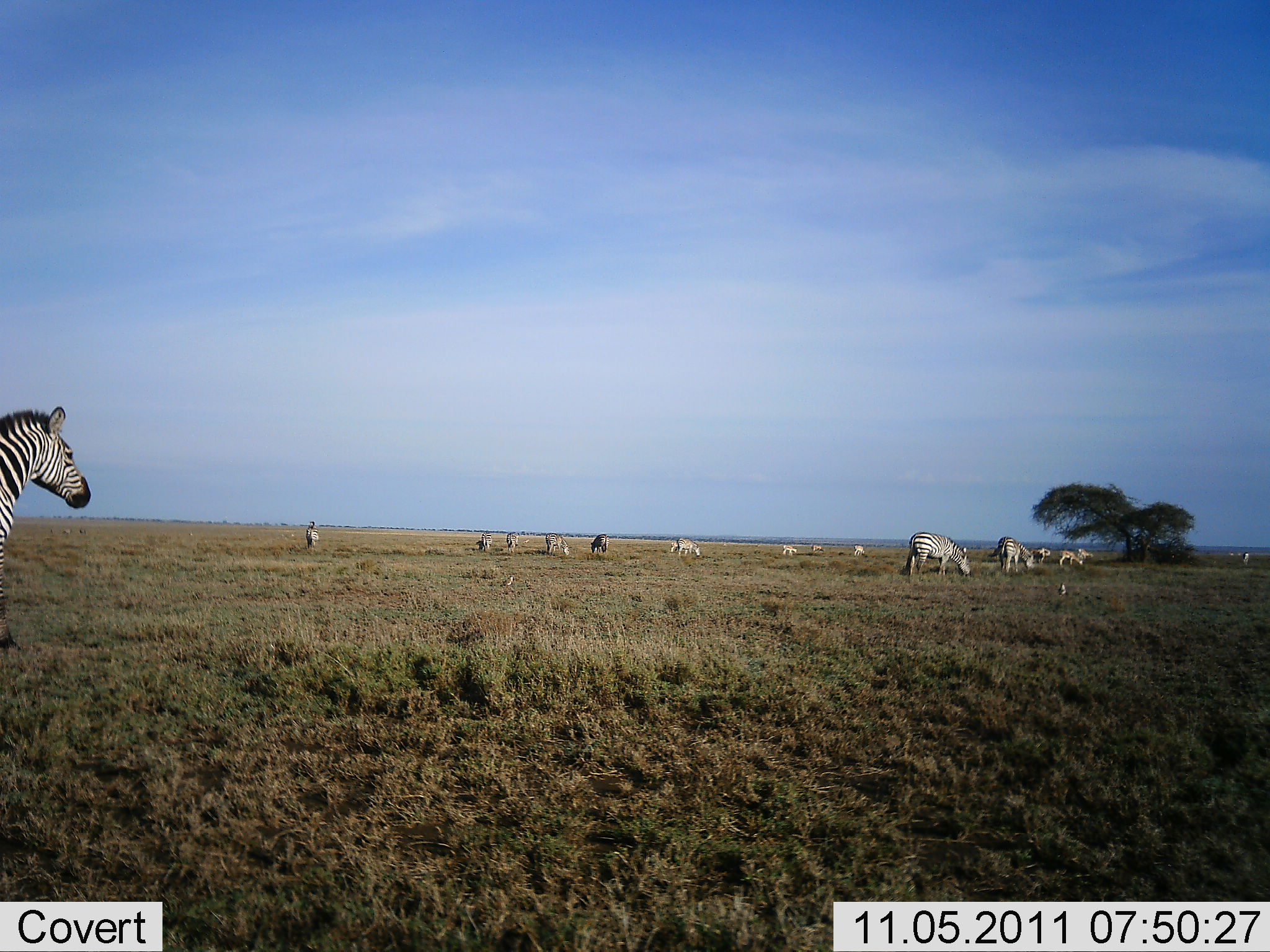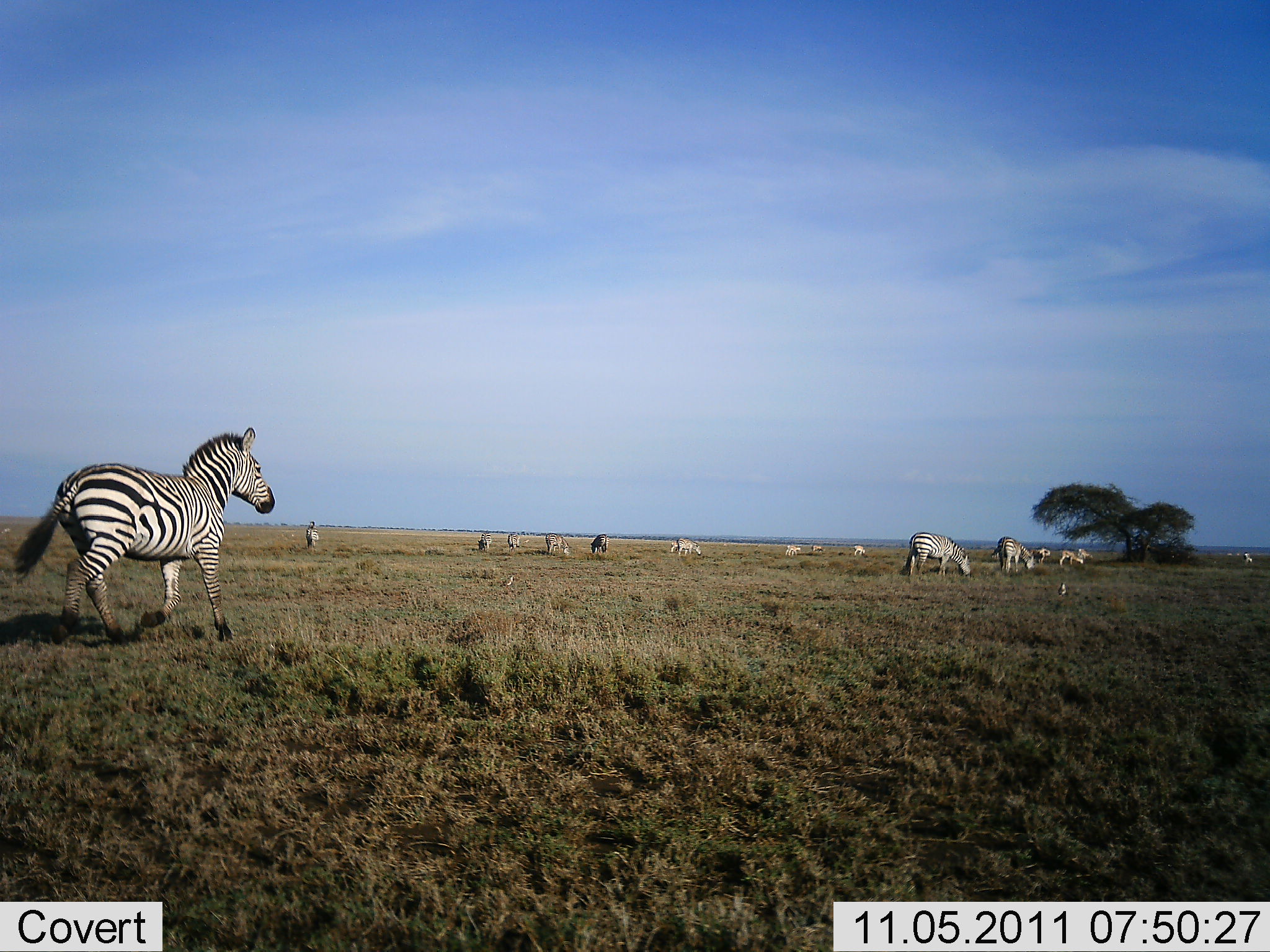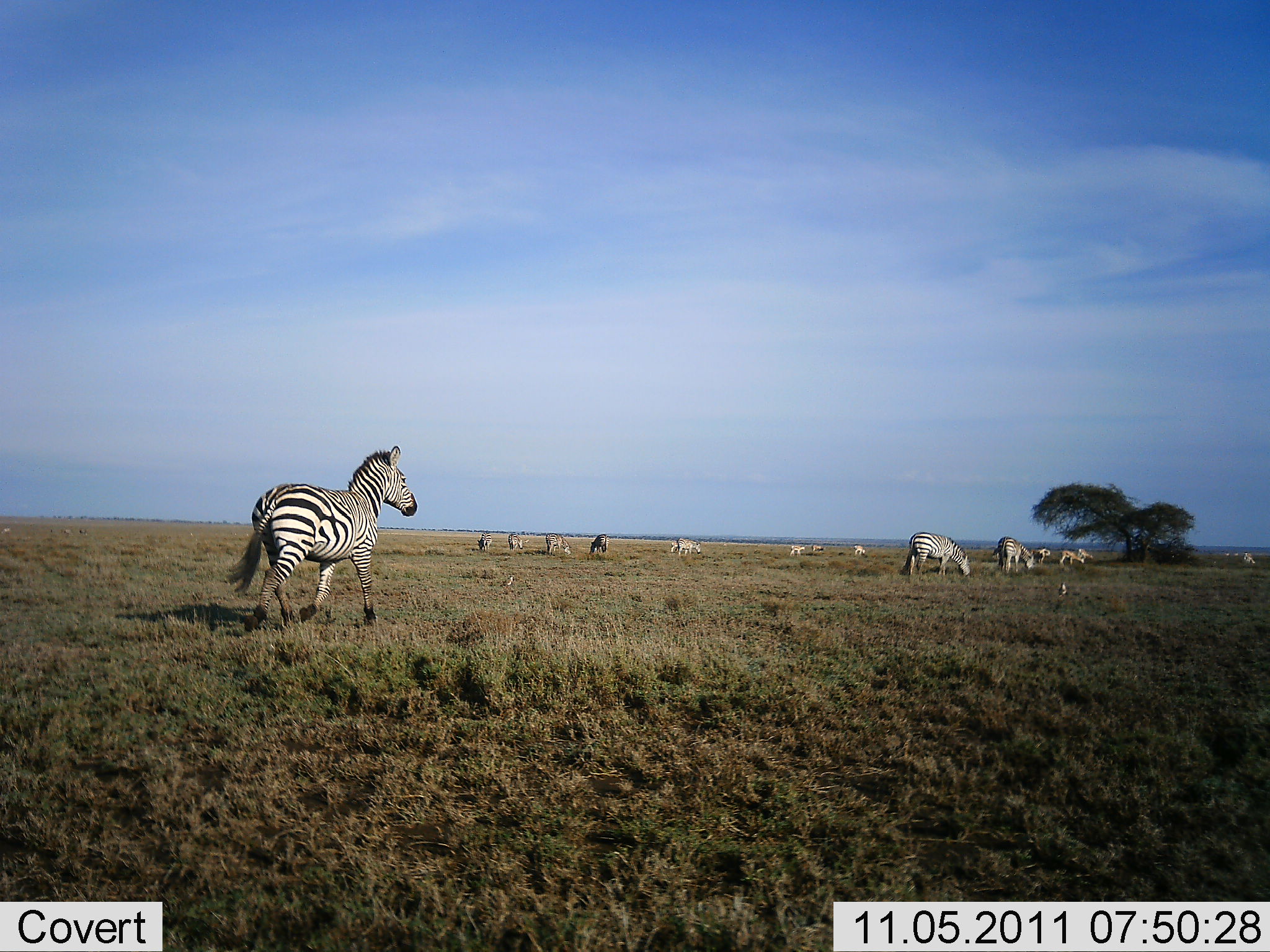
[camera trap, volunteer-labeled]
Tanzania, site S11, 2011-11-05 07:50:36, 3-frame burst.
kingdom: Animalia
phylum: Chordata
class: Mammalia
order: Perissodactyla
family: Equidae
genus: Equus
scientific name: Equus quagga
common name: plains zebra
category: zebra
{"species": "zebra (plains zebra) (Equus quagga)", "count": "11-50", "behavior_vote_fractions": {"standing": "46%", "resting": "0%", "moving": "62%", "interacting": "8%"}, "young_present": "8%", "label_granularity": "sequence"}